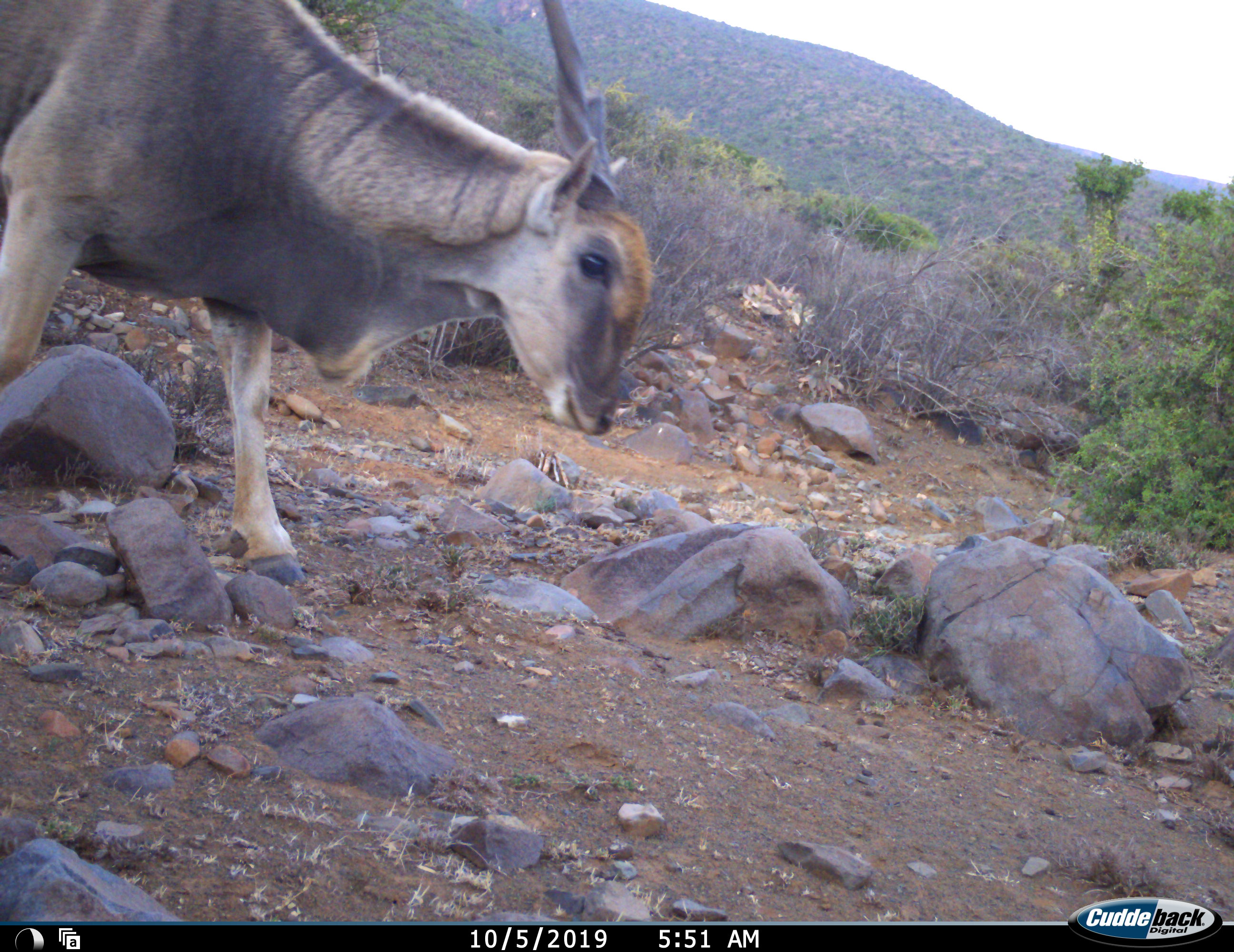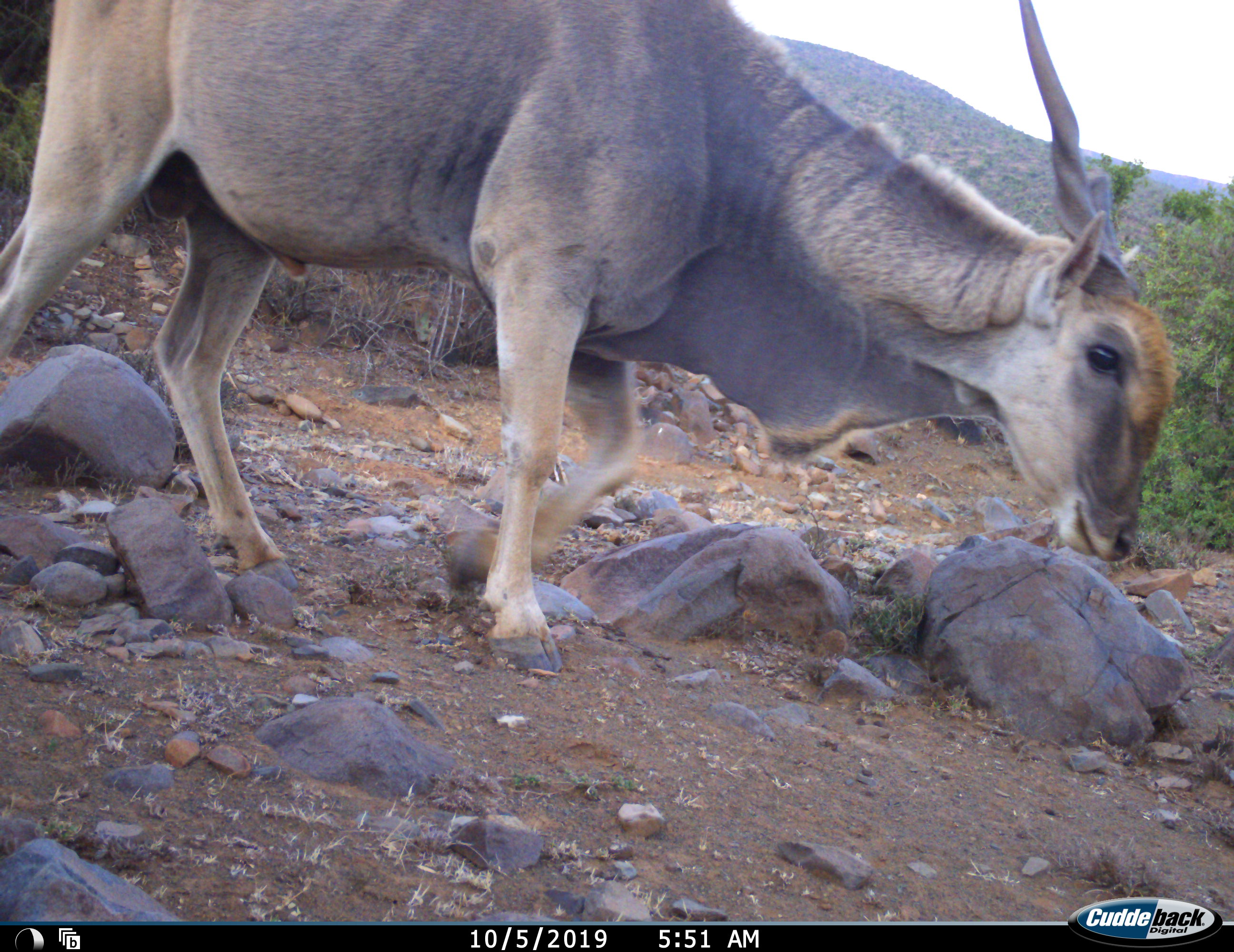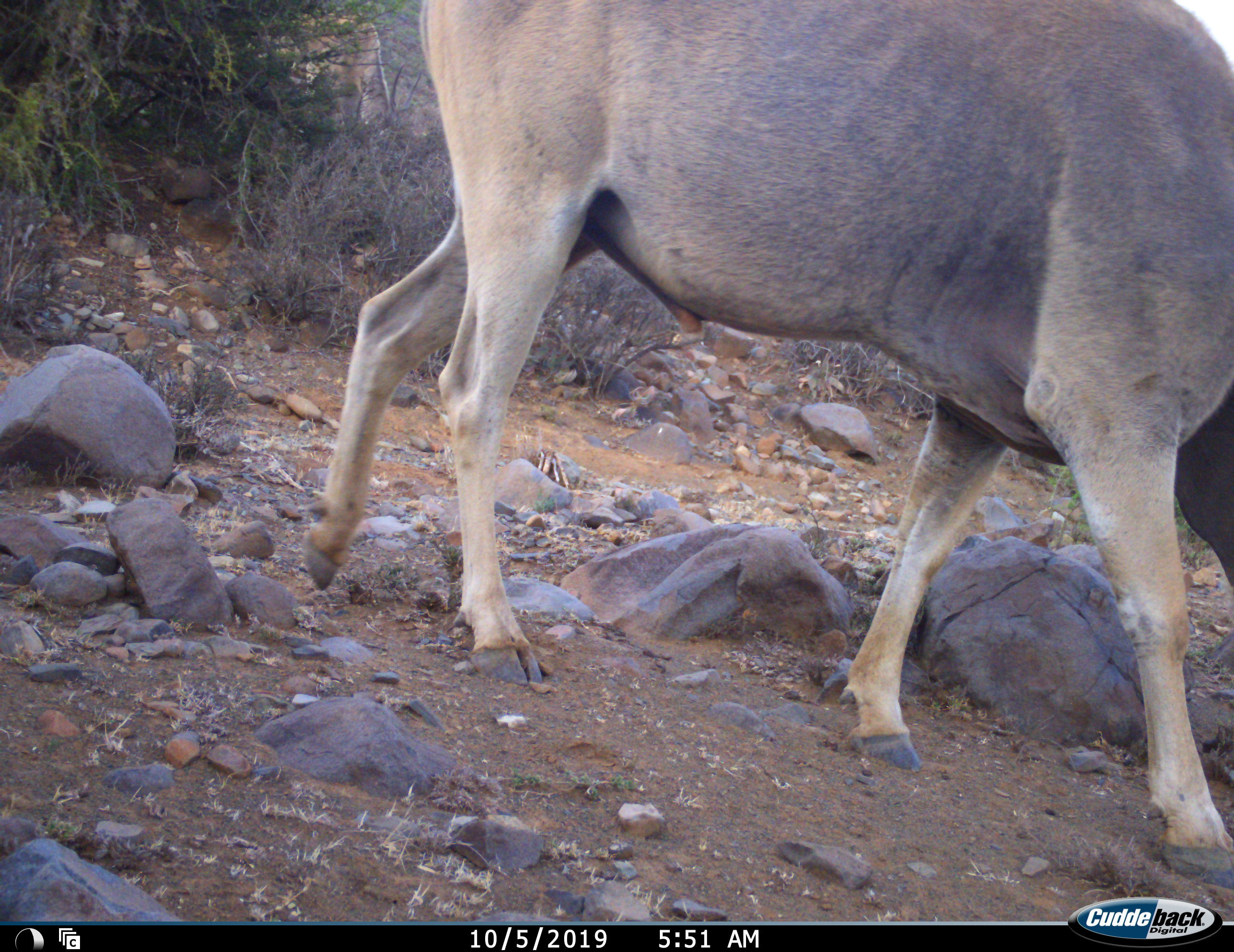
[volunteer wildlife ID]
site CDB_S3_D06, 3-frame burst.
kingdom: Animalia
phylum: Chordata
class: Mammalia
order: Artiodactyla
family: Bovidae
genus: Tragelaphus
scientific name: Tragelaphus oryx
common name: eland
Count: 1.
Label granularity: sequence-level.